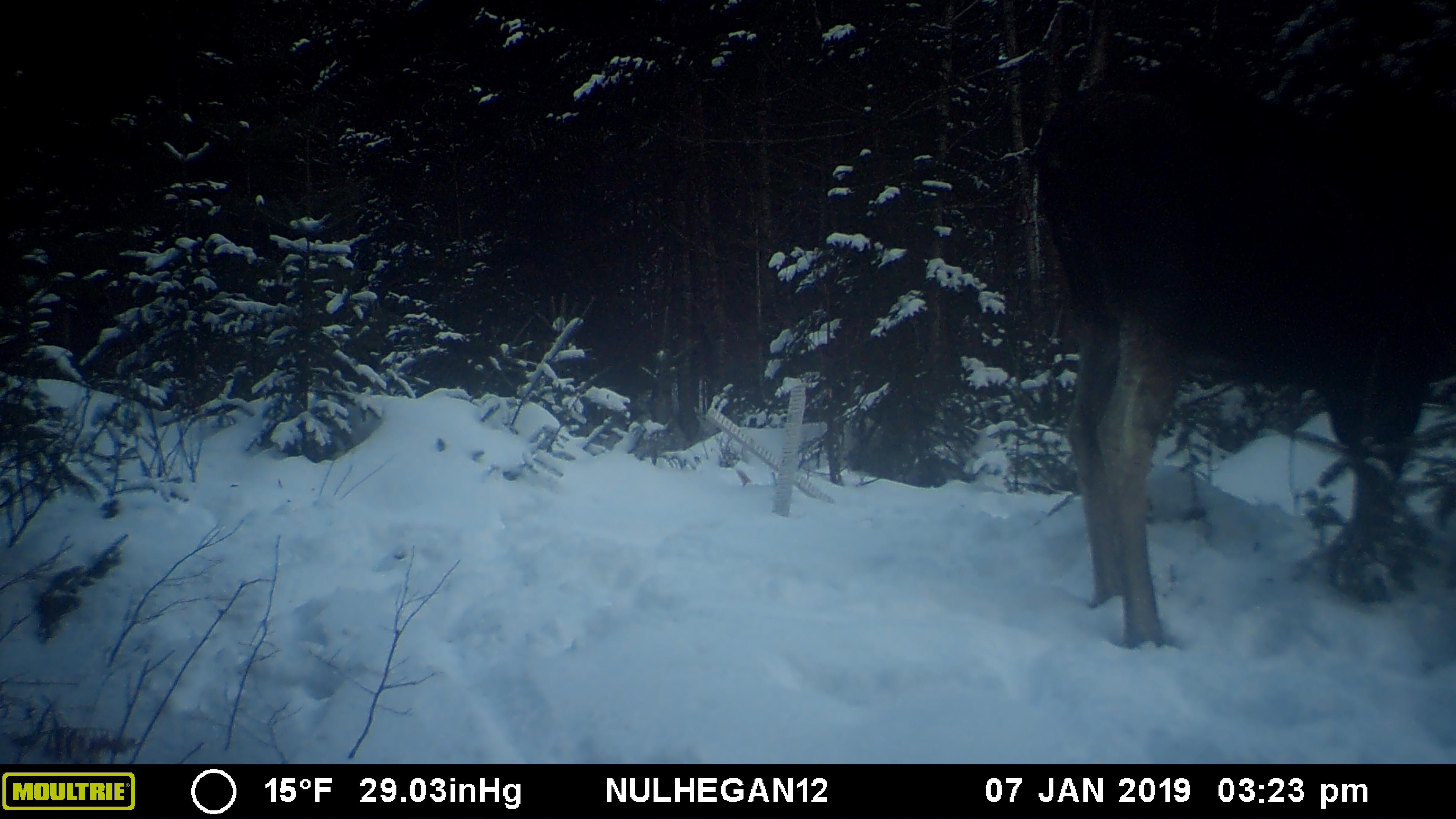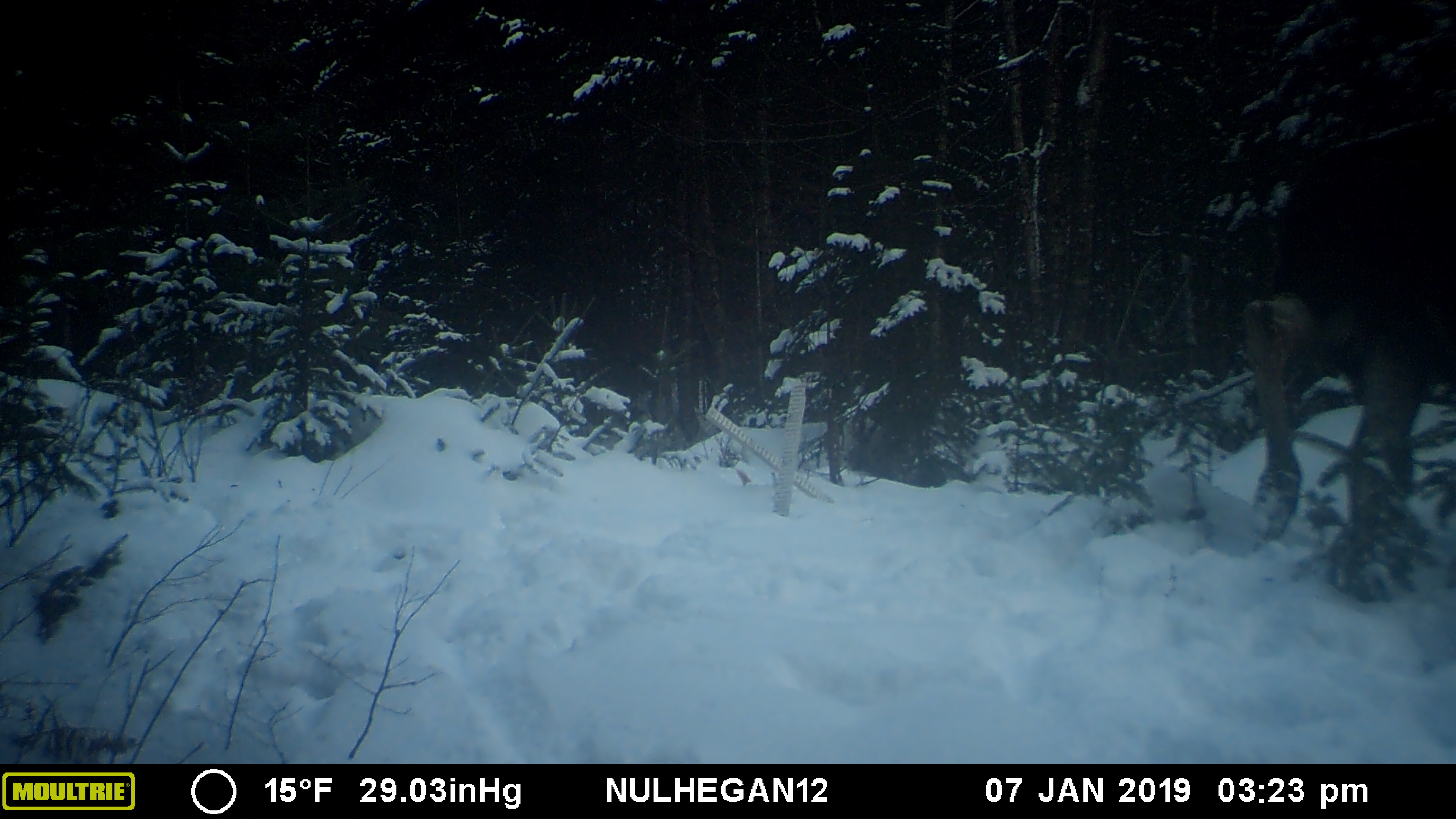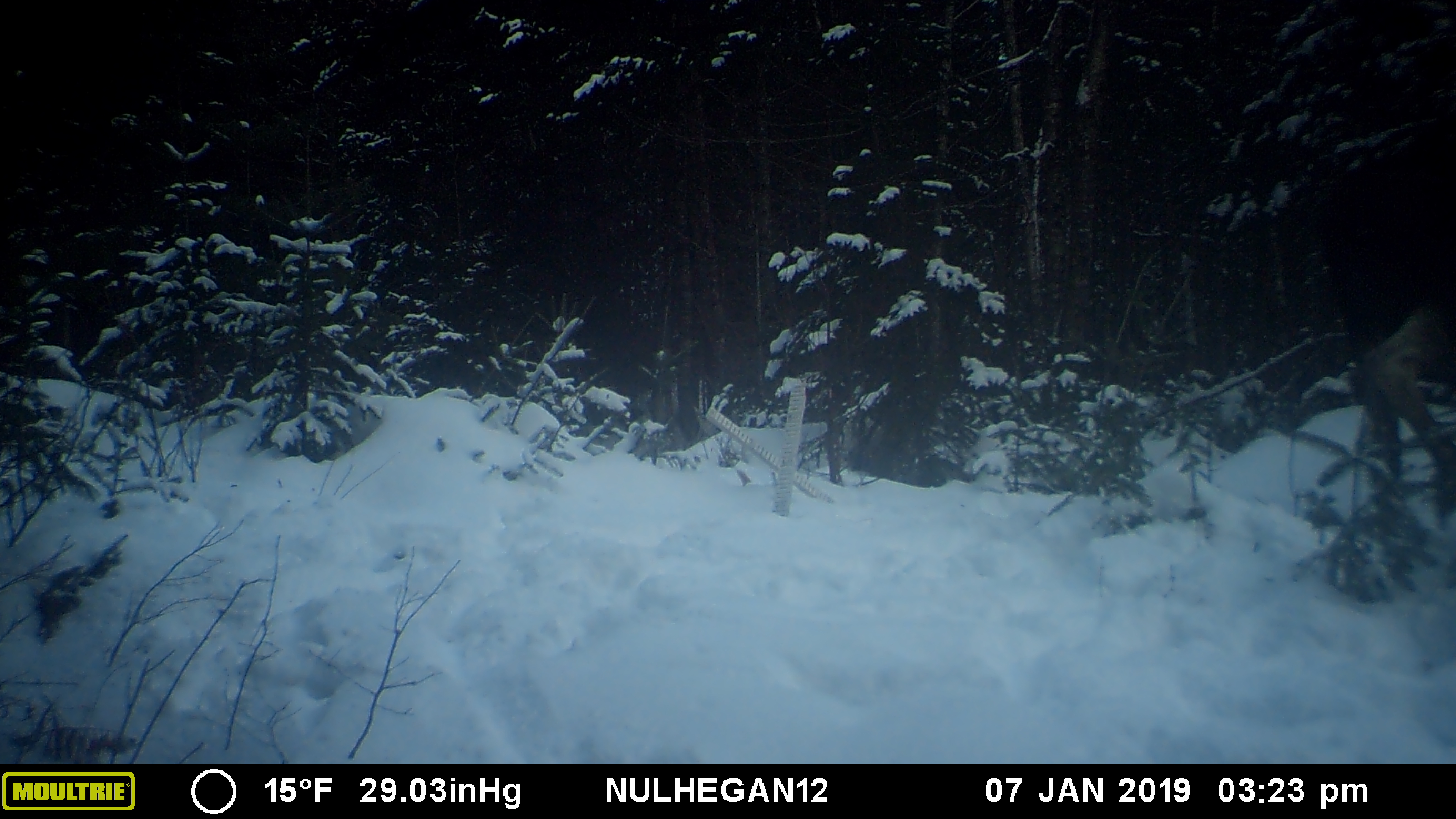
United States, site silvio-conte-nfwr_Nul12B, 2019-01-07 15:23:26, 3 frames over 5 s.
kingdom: Animalia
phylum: Chordata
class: Mammalia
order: Artiodactyla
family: Cervidae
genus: Alces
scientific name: Alces alces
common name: moose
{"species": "moose (Alces alces)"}